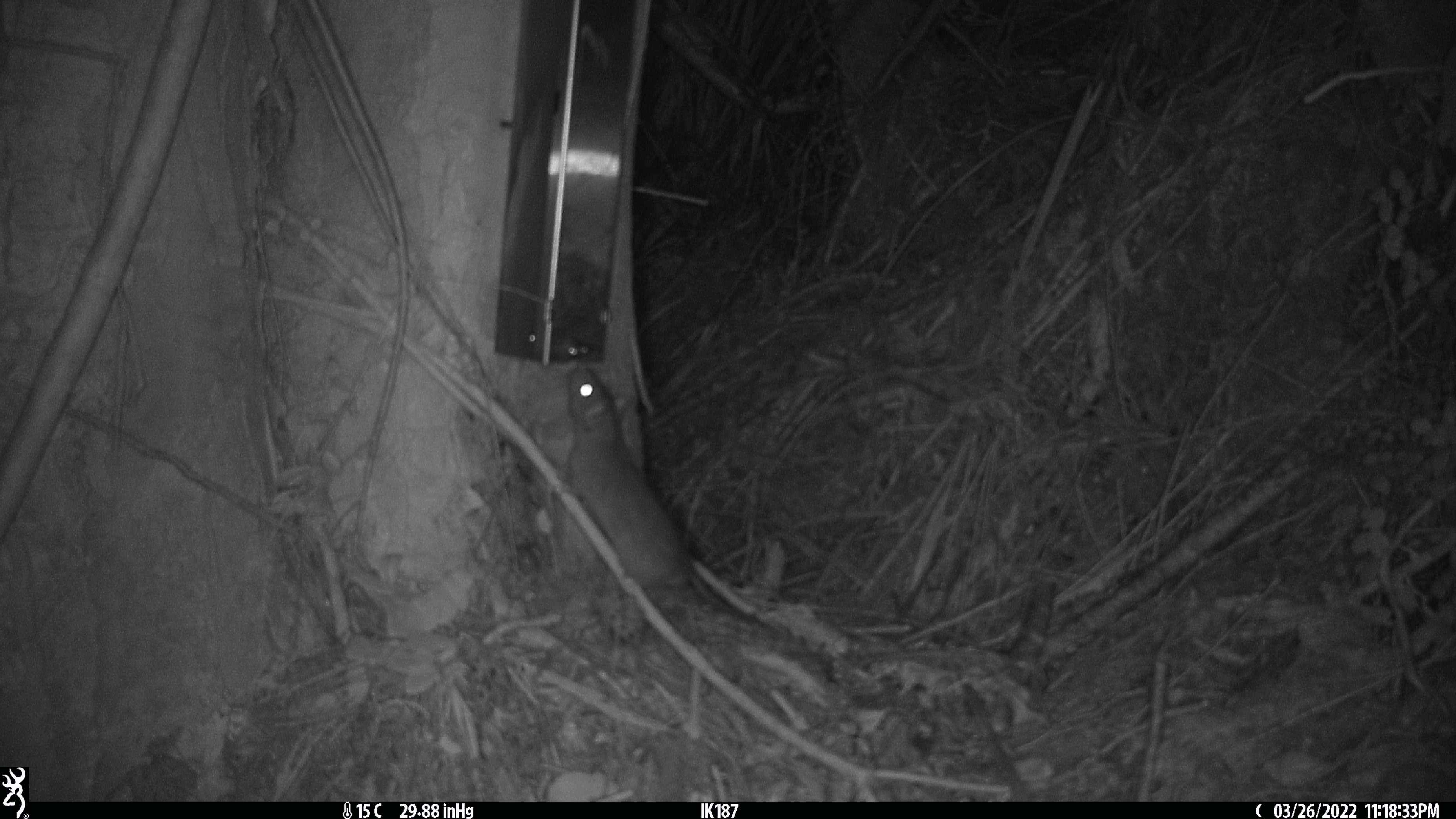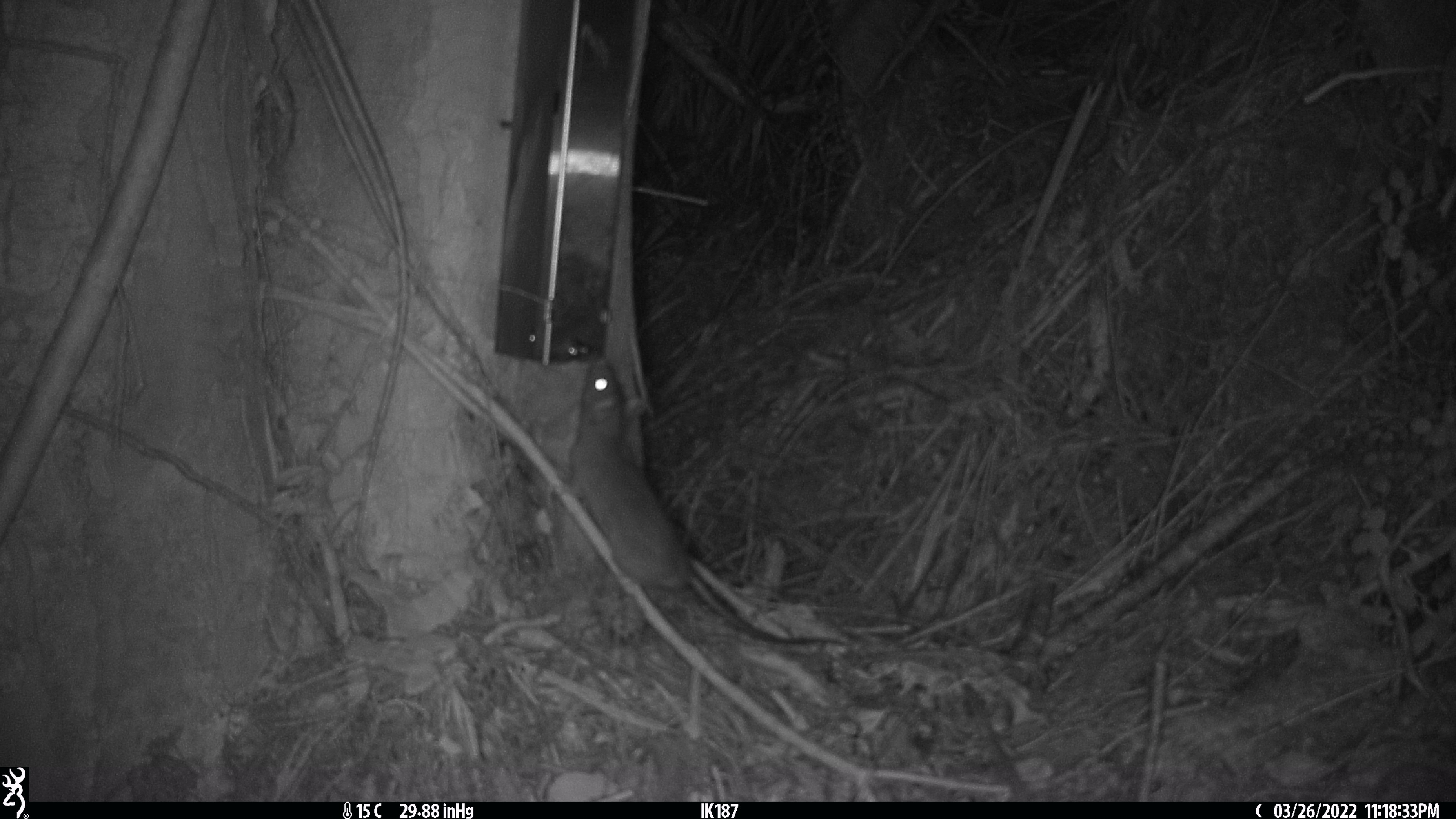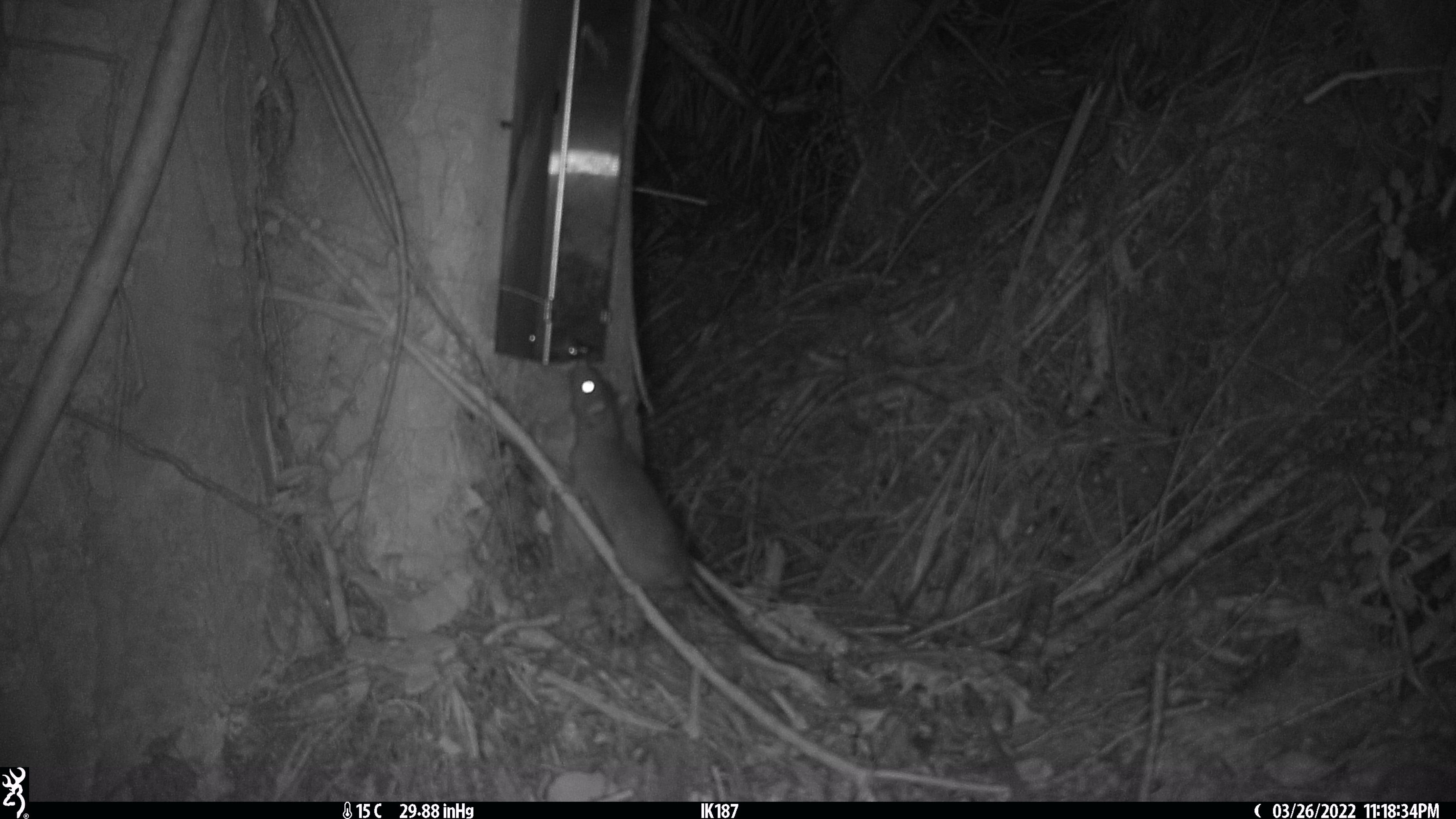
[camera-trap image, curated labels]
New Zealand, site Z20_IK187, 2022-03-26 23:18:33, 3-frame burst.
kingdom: Animalia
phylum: Chordata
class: Mammalia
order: Rodentia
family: Muridae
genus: Rattus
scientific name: Rattus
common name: rat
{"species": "rat (Rattus)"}